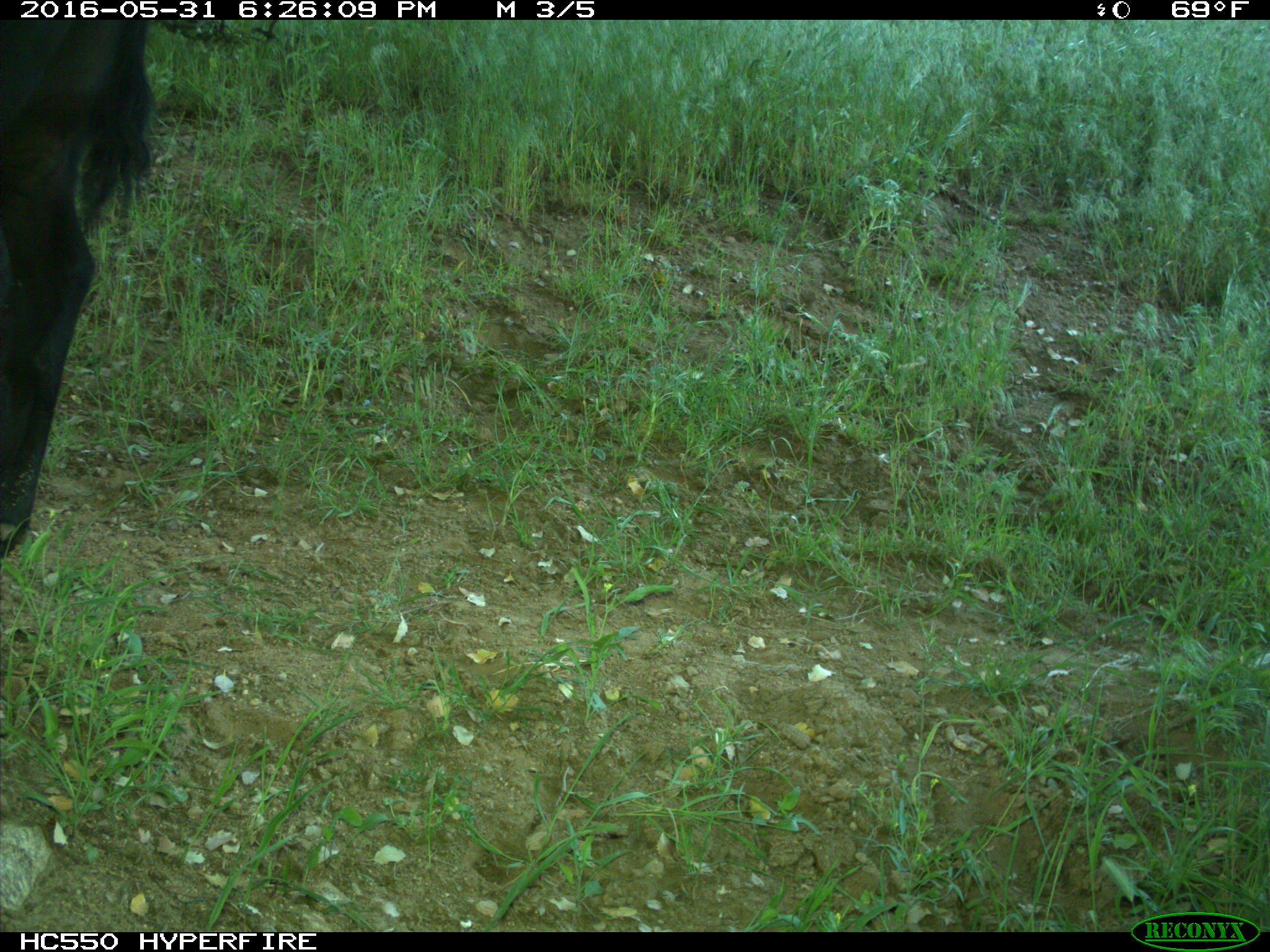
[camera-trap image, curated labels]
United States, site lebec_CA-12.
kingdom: Animalia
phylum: Chordata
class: Mammalia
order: Artiodactyla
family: Bovidae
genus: Bos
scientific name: Bos taurus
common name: domestic cow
Bos taurus (domestic cow).